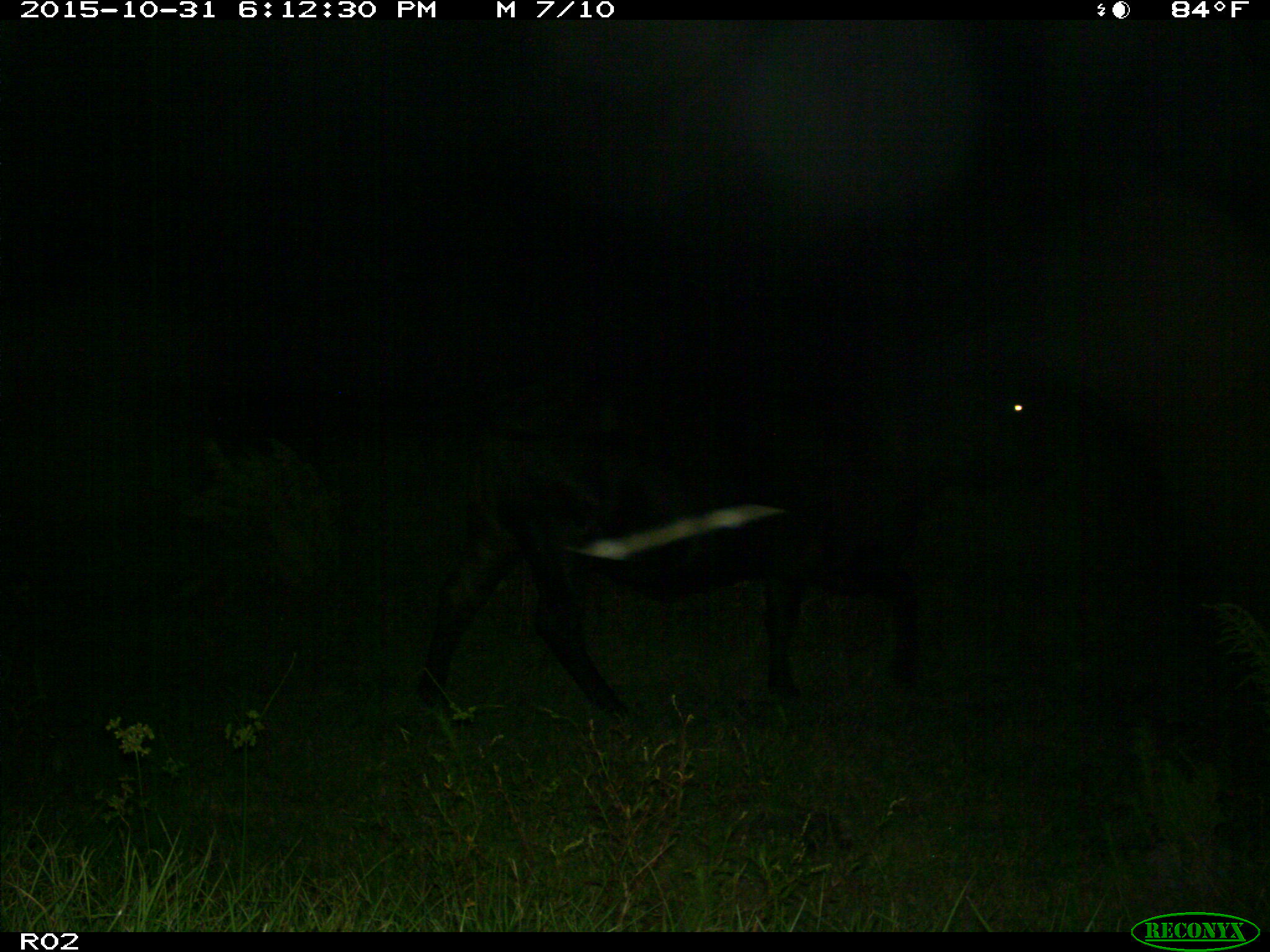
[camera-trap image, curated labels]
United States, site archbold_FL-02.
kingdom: Animalia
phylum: Chordata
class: Mammalia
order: Artiodactyla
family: Bovidae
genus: Bos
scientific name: Bos taurus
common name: domestic cow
Bos taurus (domestic cow).